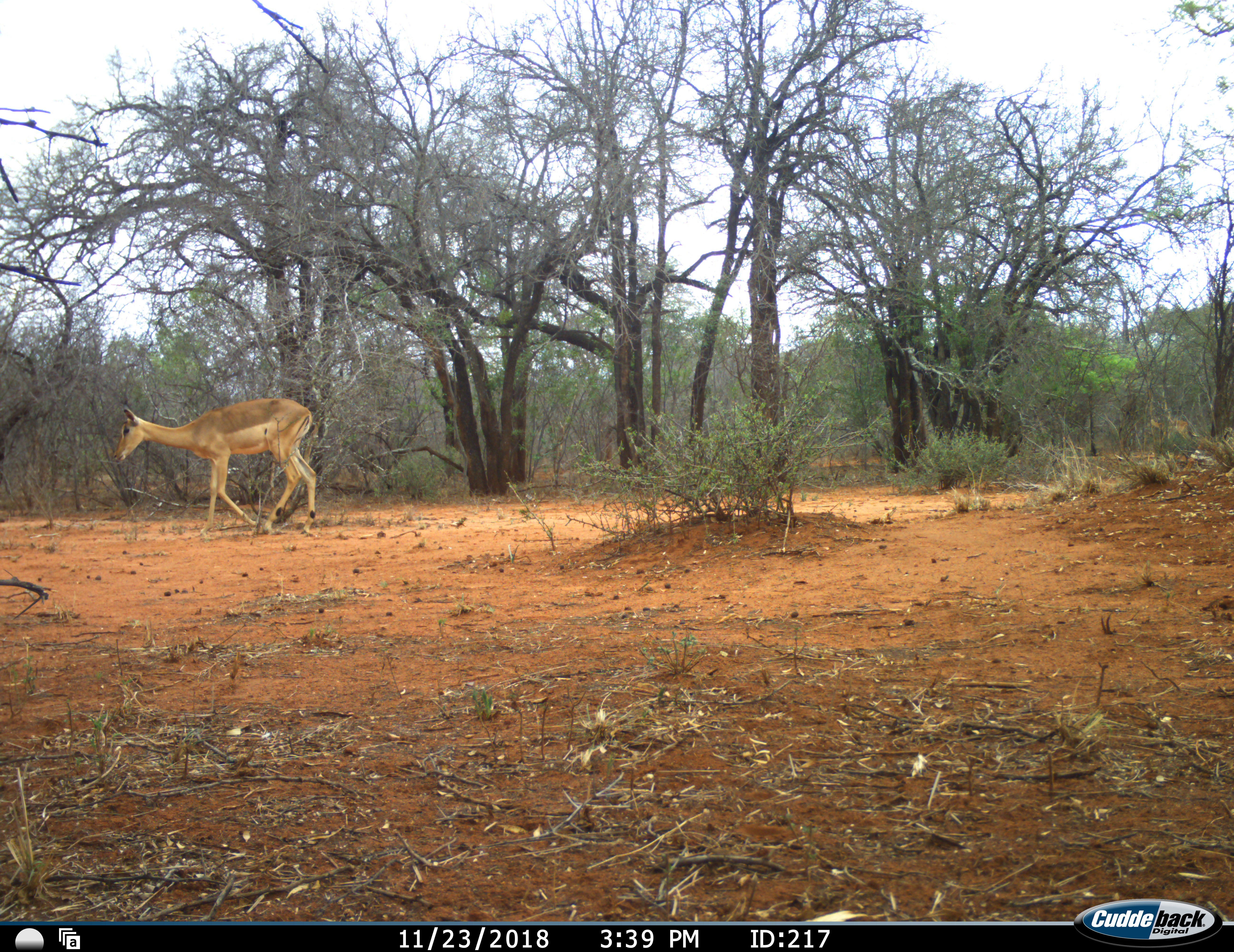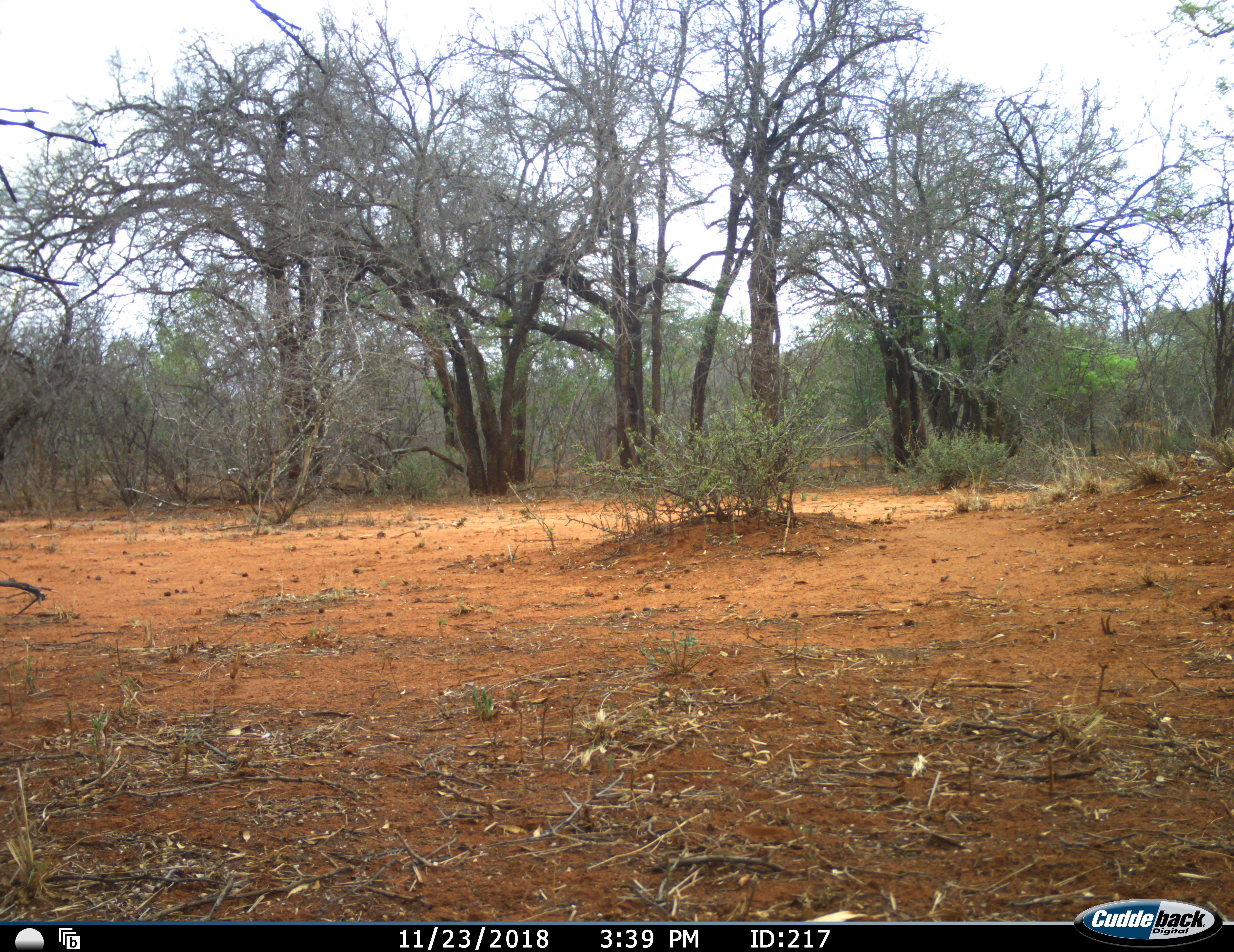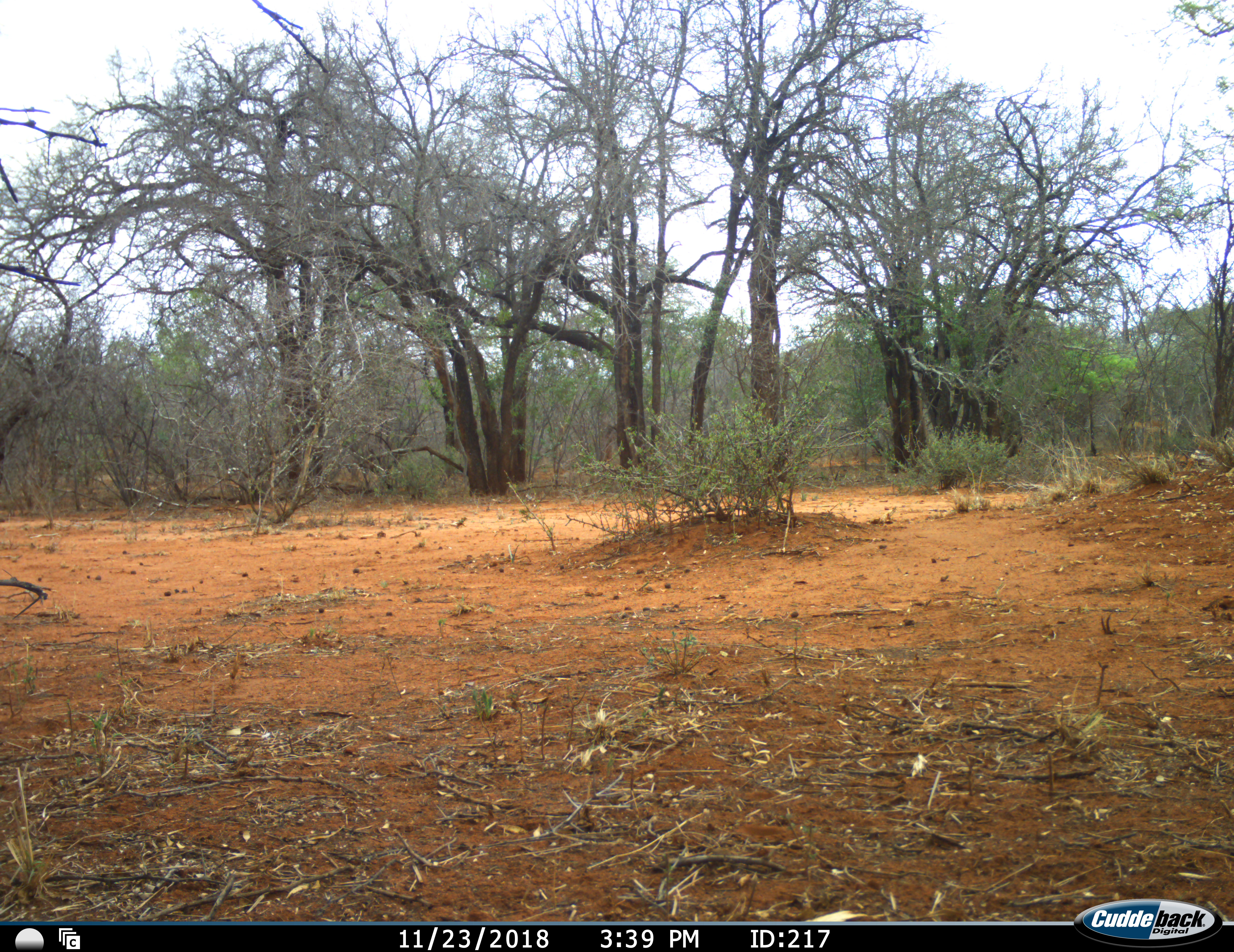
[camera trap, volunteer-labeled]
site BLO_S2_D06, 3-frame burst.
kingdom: Animalia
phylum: Chordata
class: Mammalia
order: Artiodactyla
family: Bovidae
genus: Aepyceros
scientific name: Aepyceros melampus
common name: impala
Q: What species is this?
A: Impala (Aepyceros melampus).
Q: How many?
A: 2.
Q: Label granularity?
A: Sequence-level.